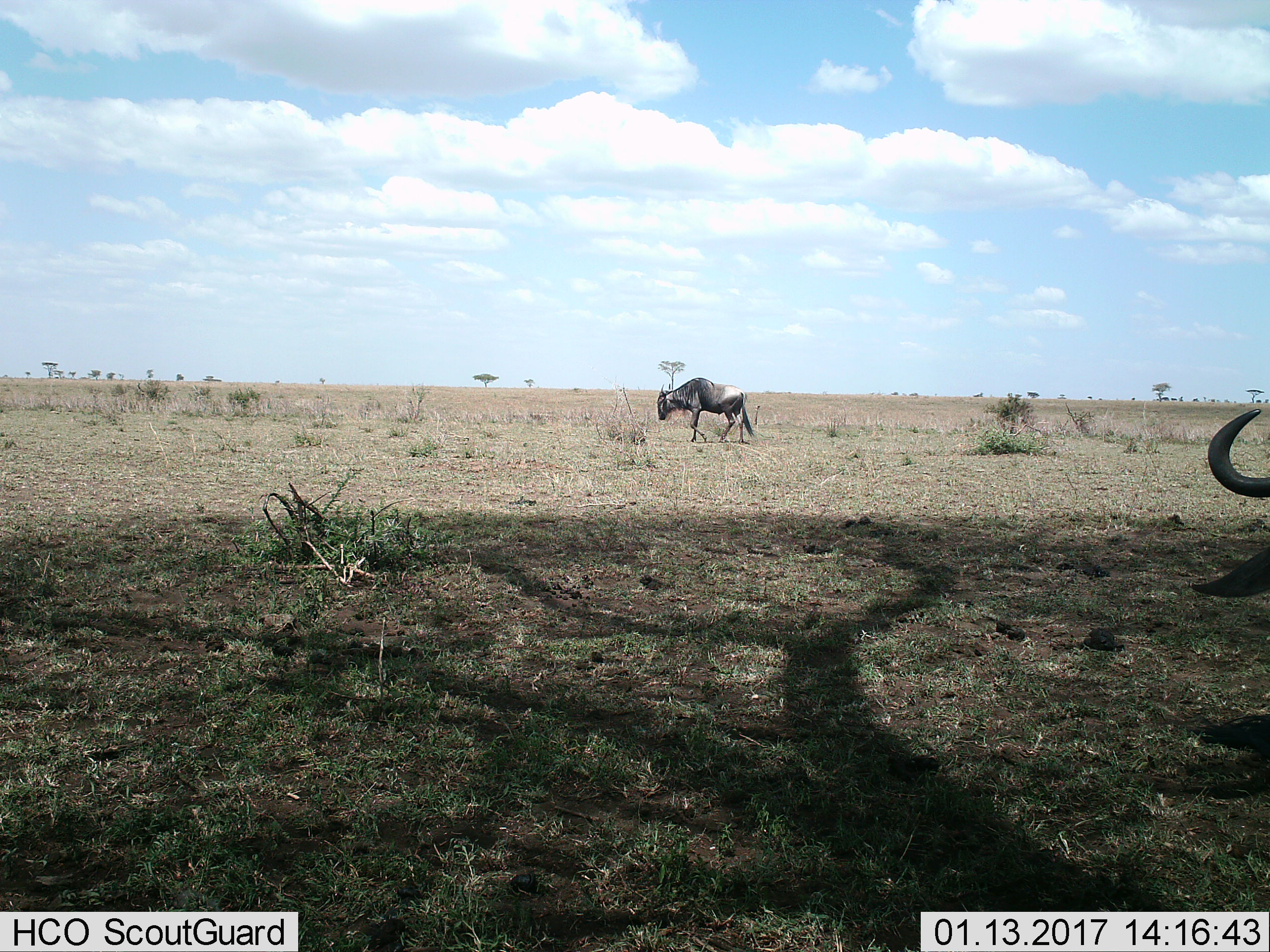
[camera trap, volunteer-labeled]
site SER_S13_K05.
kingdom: Animalia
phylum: Chordata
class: Mammalia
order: Artiodactyla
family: Bovidae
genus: Connochaetes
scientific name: Connochaetes taurinus taurinus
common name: blue wildebeest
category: wildebeestblue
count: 2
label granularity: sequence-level